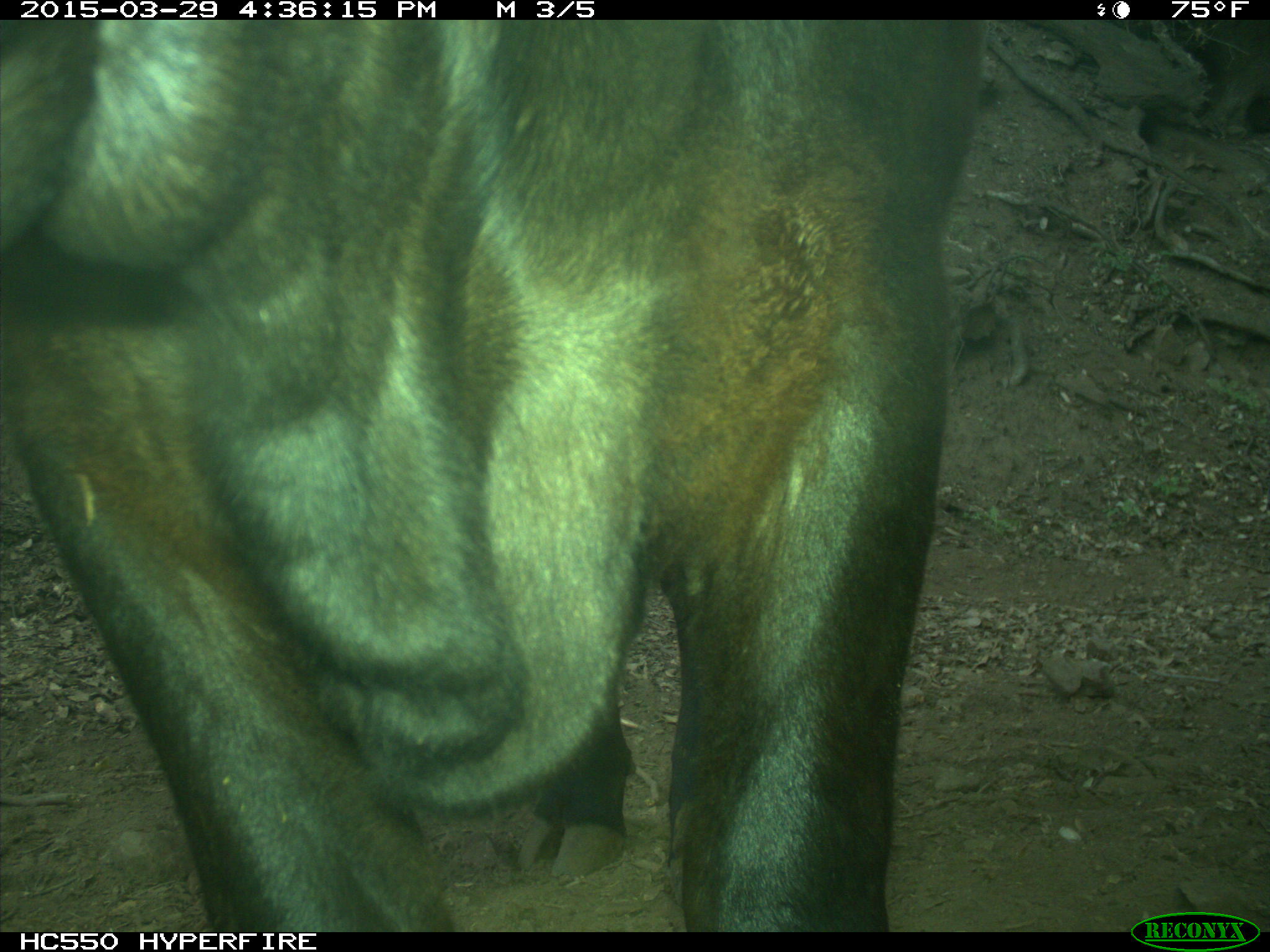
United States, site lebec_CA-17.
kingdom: Animalia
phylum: Chordata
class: Mammalia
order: Artiodactyla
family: Bovidae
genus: Bos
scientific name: Bos taurus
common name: domestic cow